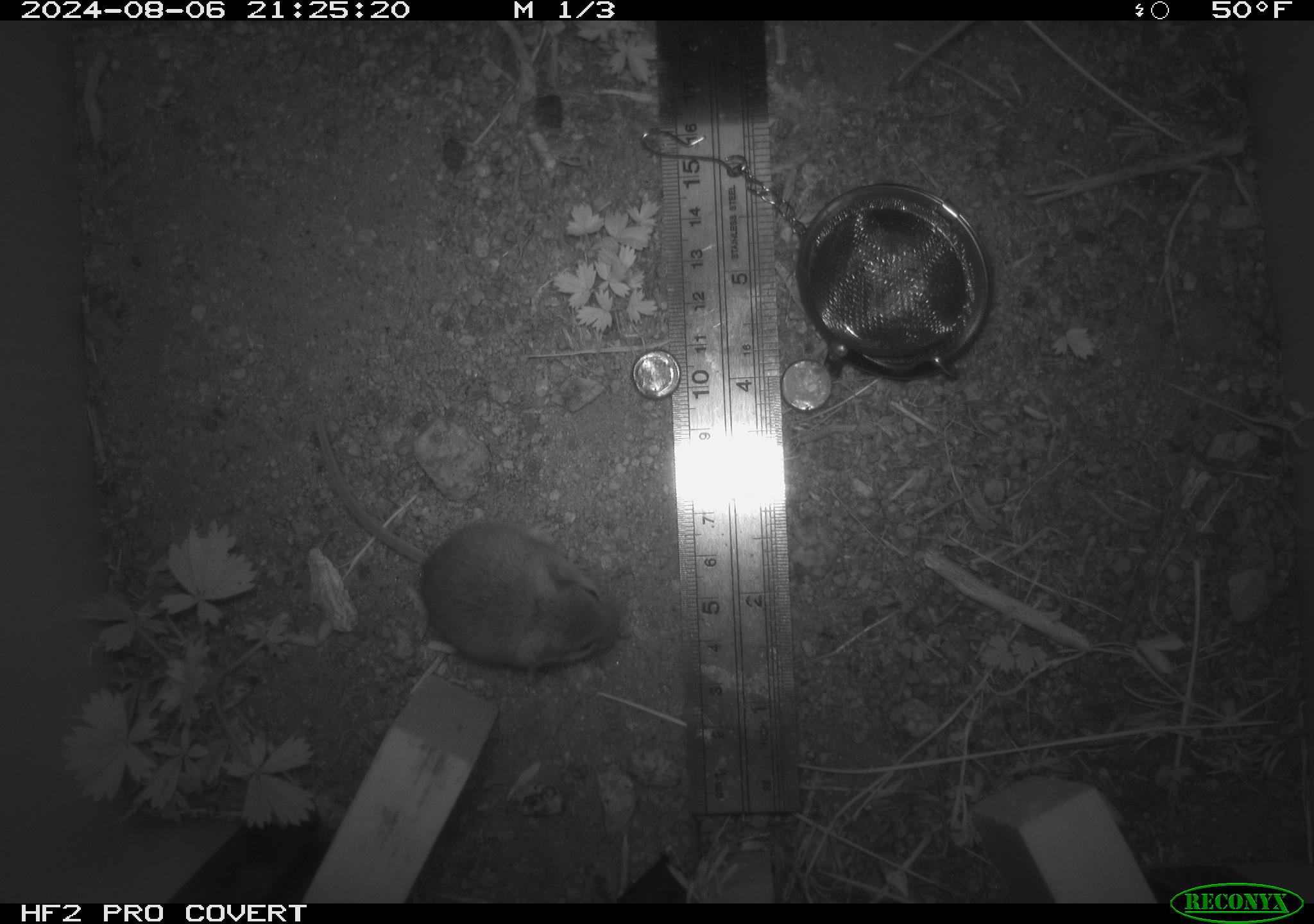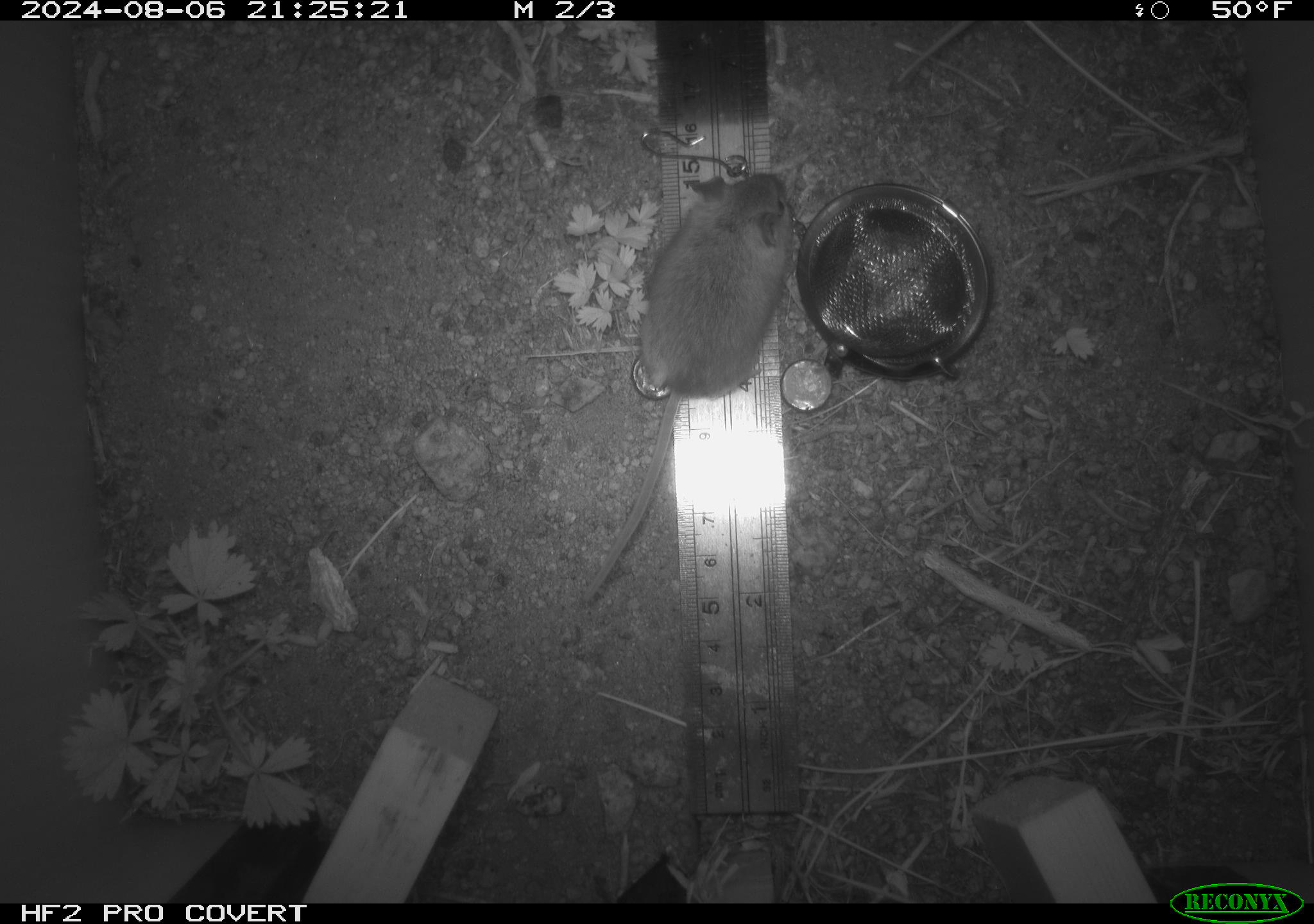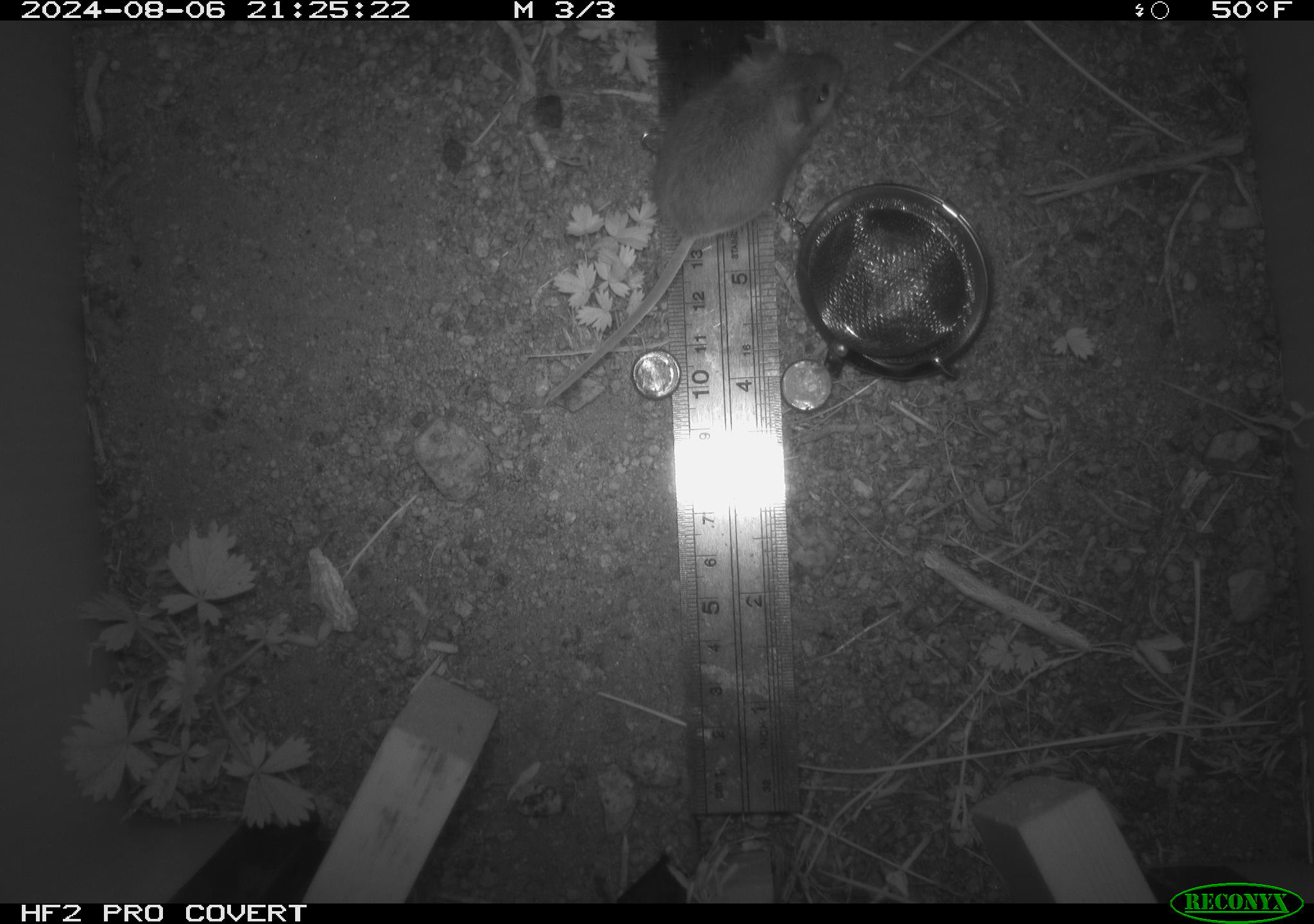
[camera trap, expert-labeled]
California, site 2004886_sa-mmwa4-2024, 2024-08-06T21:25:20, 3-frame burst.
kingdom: Animalia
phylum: Chordata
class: Mammalia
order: Rodentia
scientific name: Rodentia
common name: mouse species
Mouse species (Rodentia).